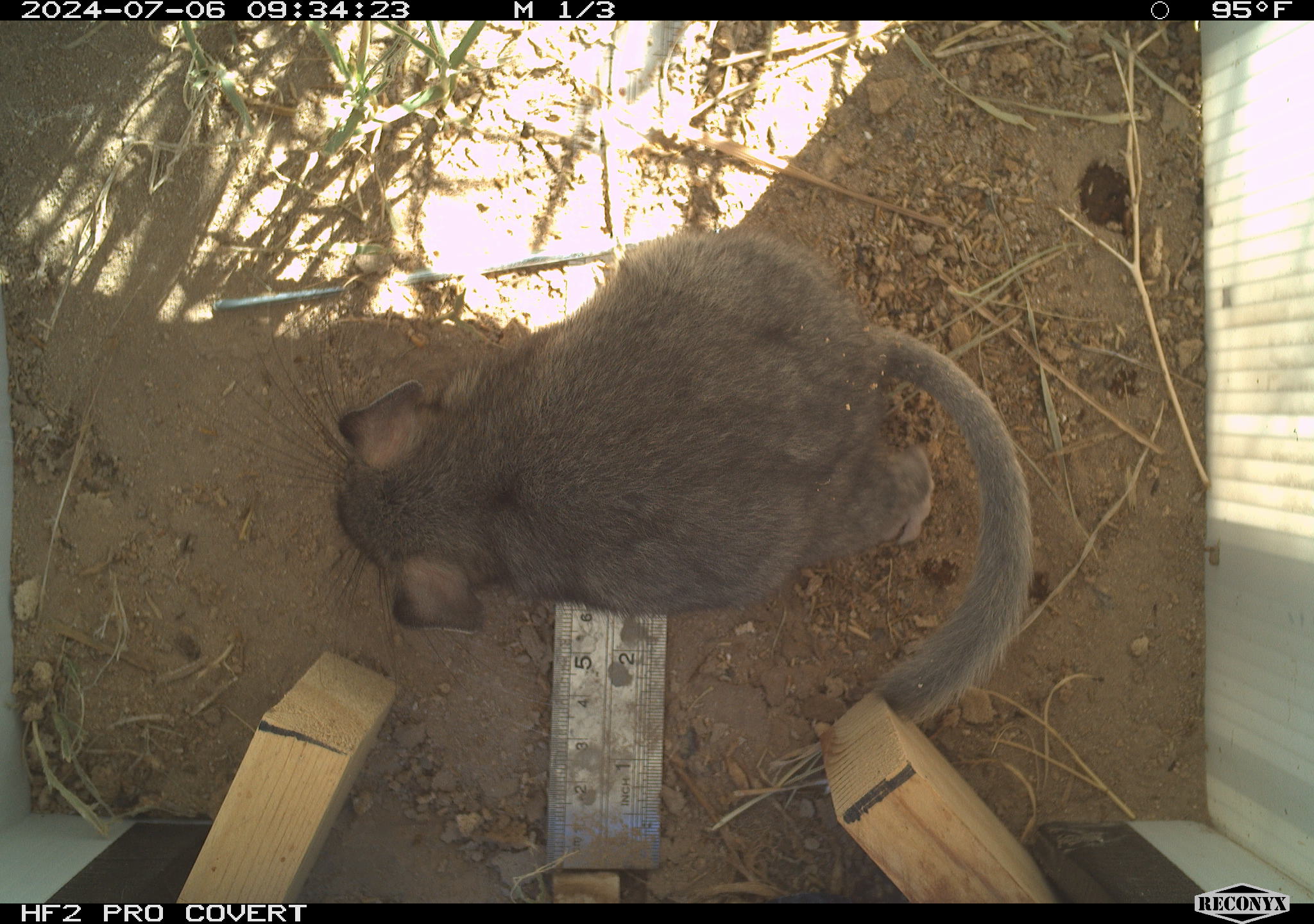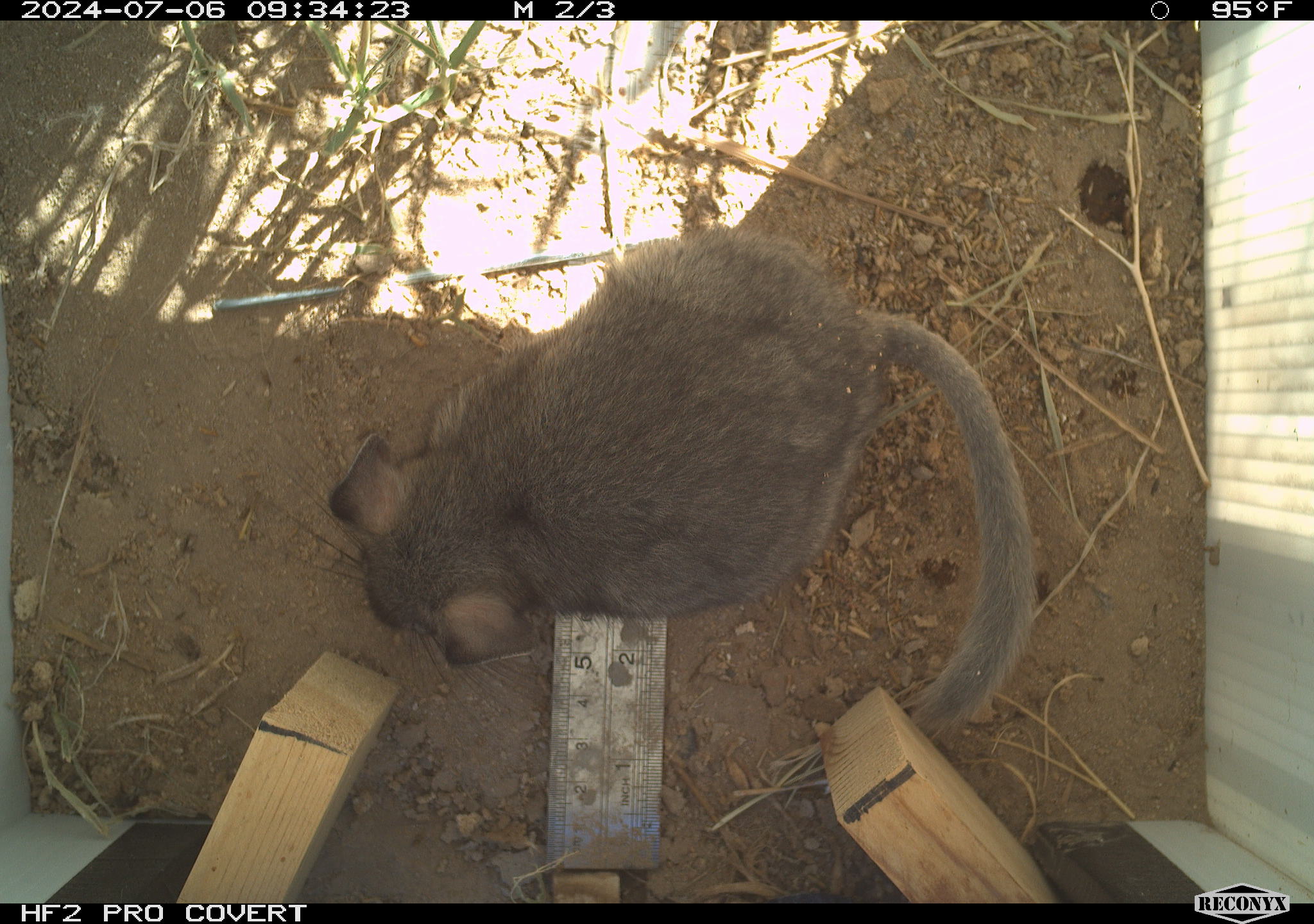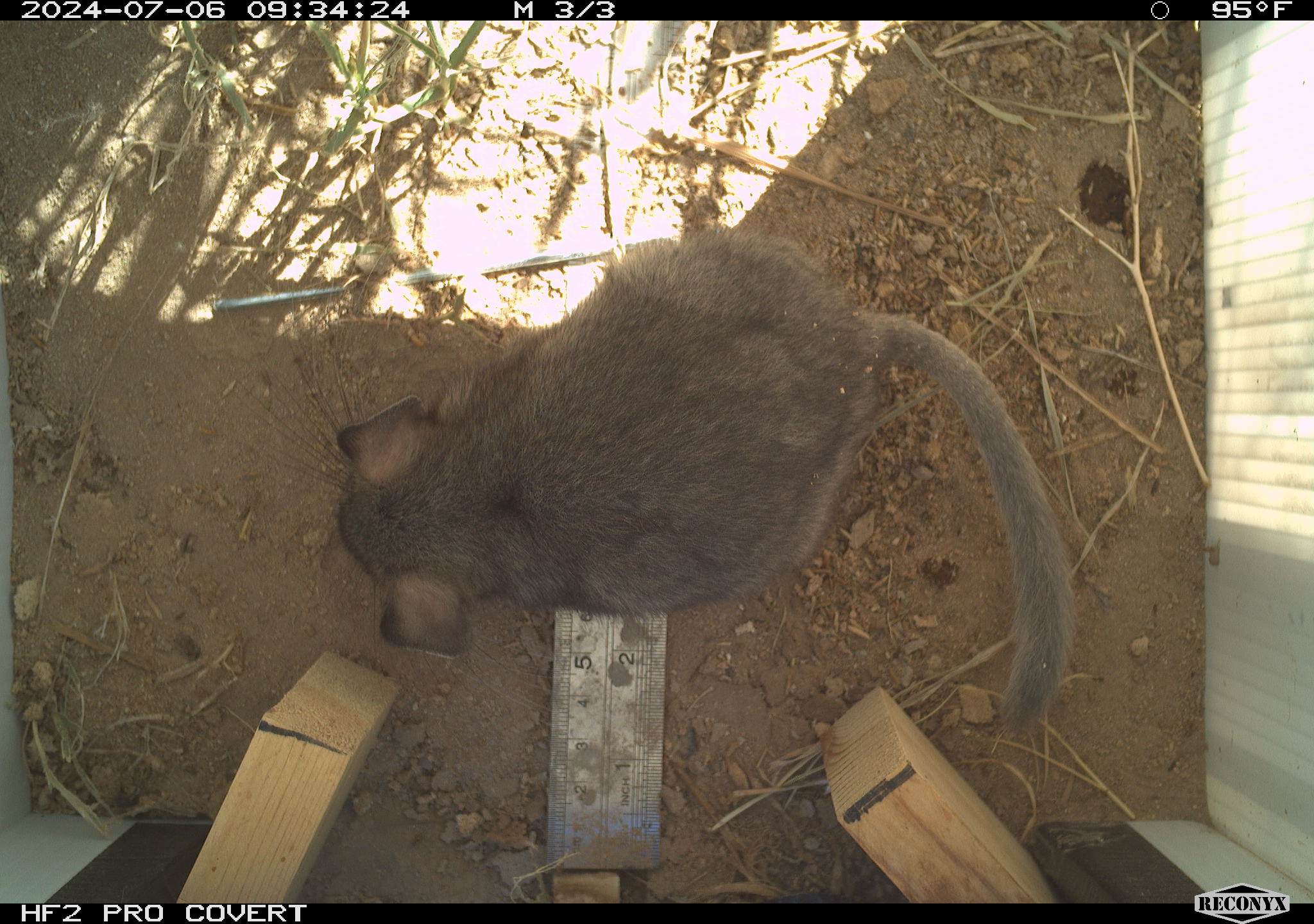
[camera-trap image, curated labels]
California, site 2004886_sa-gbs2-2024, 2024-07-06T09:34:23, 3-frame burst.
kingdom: Animalia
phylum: Chordata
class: Mammalia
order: Rodentia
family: Cricetidae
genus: Neotoma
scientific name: Neotoma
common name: pack rat or woodrat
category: neotoma species